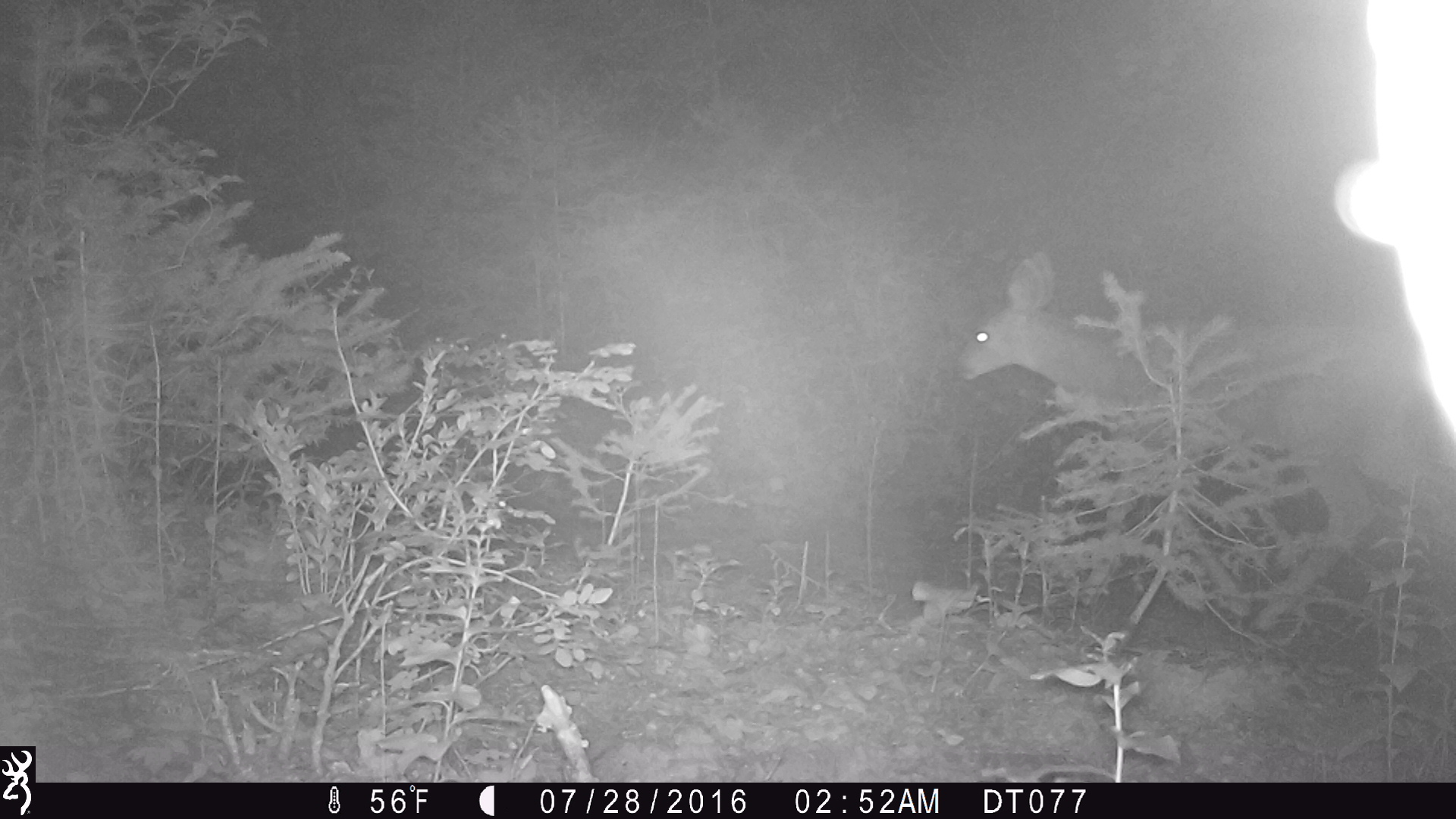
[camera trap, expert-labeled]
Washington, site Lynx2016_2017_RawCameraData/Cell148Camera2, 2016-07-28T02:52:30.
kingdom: Animalia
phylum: Chordata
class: Mammalia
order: Artiodactyla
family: Cervidae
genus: Odocoileus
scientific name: Odocoileus hemionus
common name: mule deer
Odocoileus hemionus (mule deer). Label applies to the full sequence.